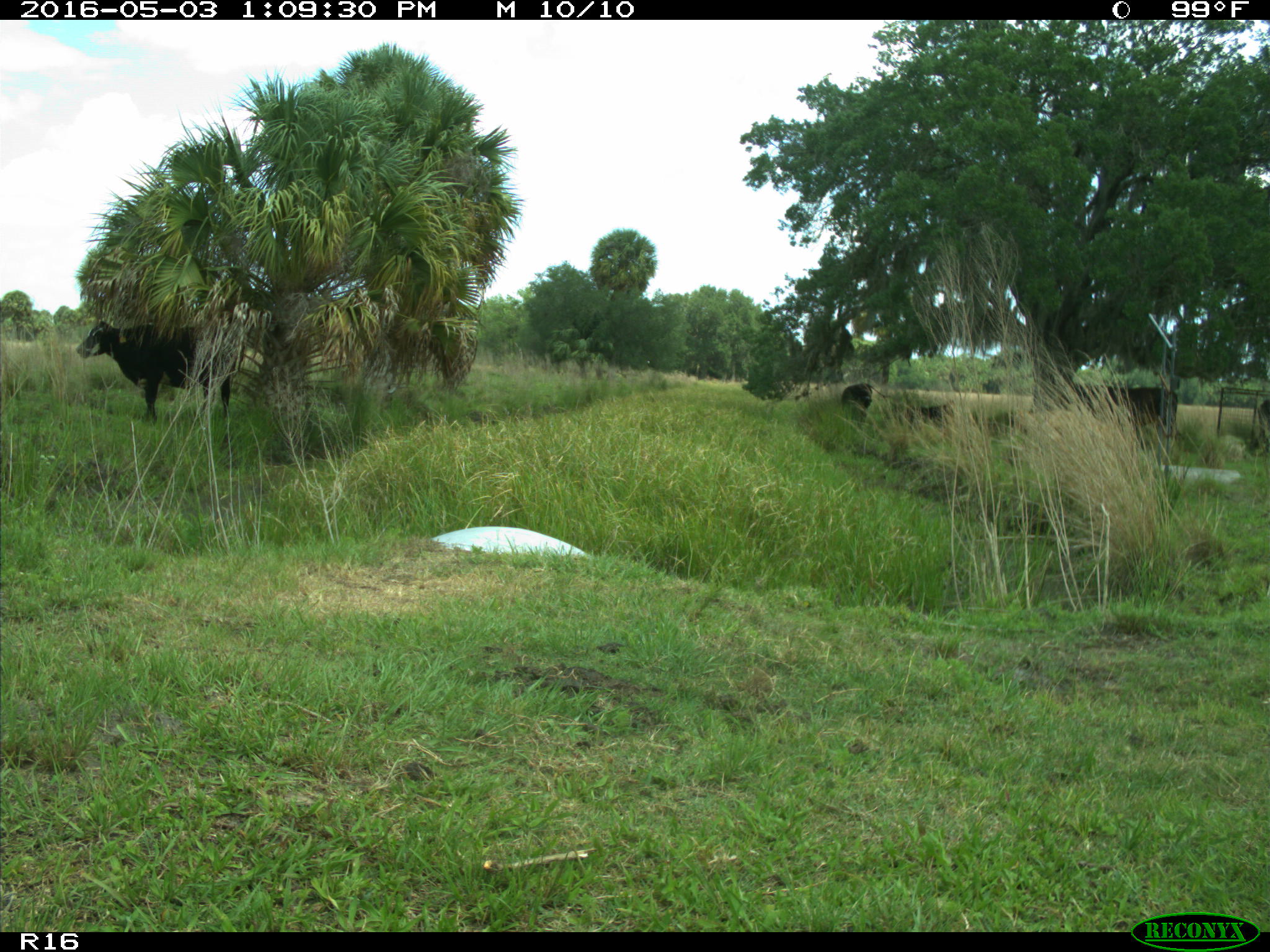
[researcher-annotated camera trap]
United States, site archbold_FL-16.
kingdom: Animalia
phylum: Chordata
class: Mammalia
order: Artiodactyla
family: Bovidae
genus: Bos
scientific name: Bos taurus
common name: domestic cow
Bos taurus (domestic cow).